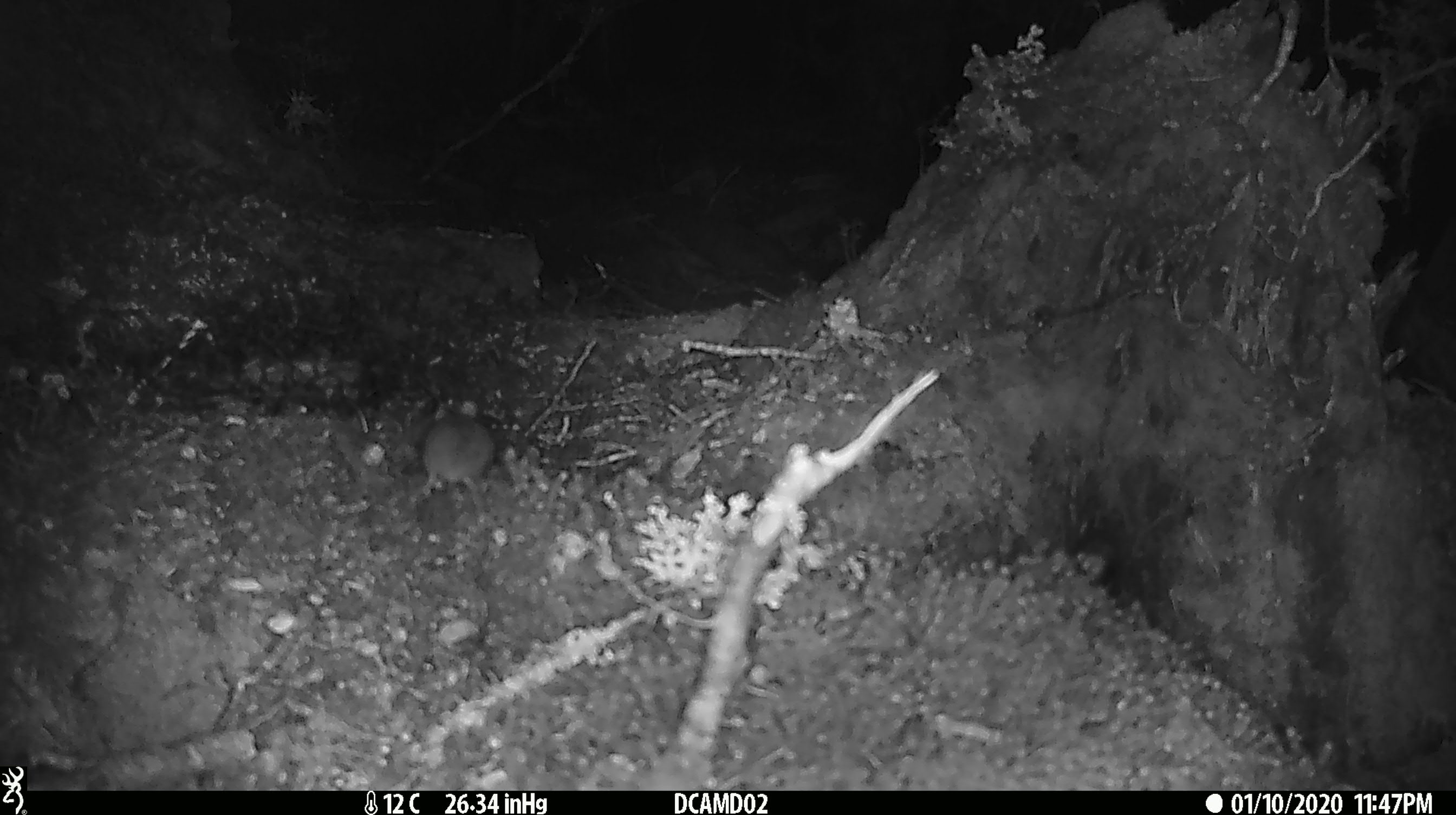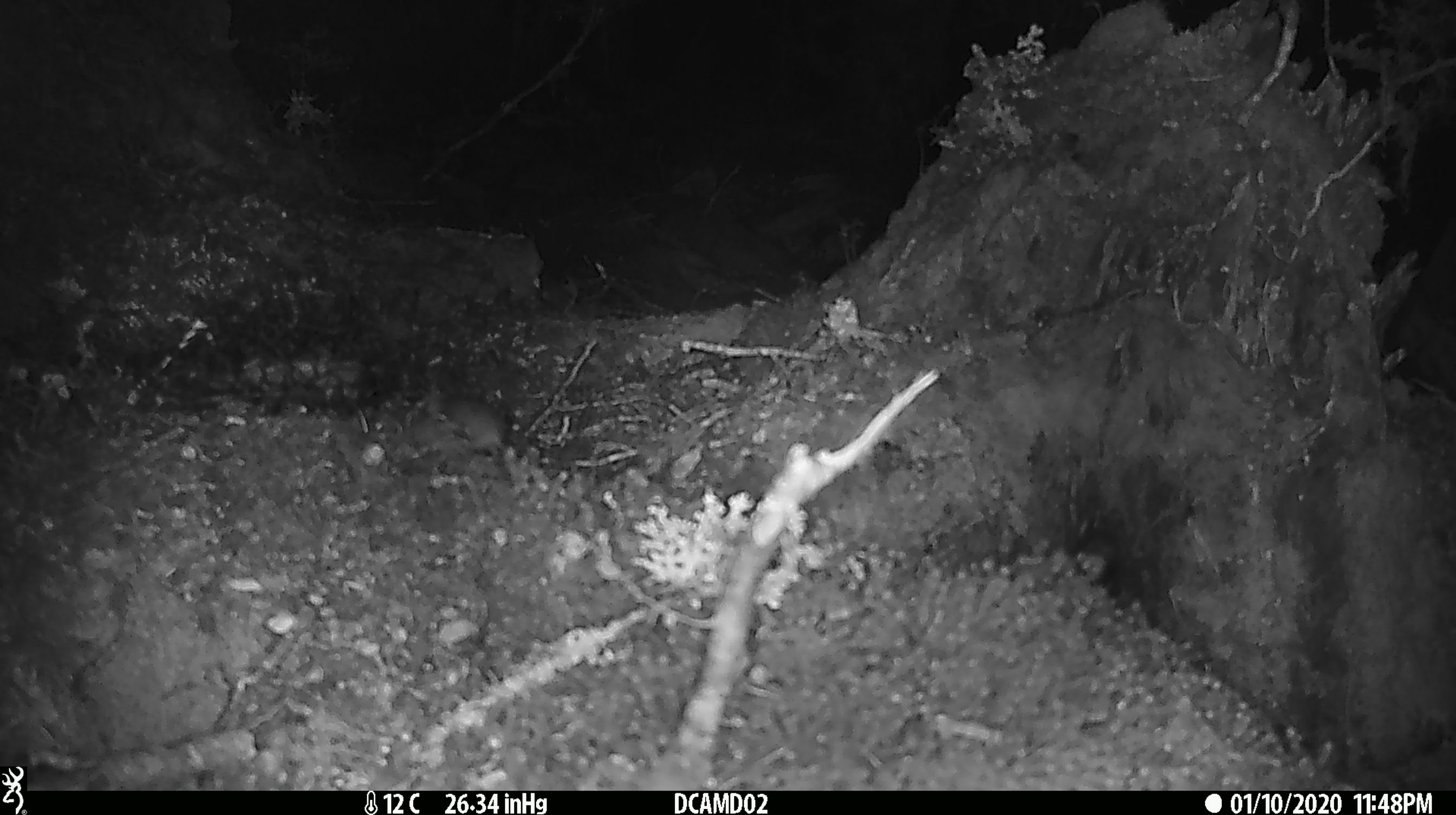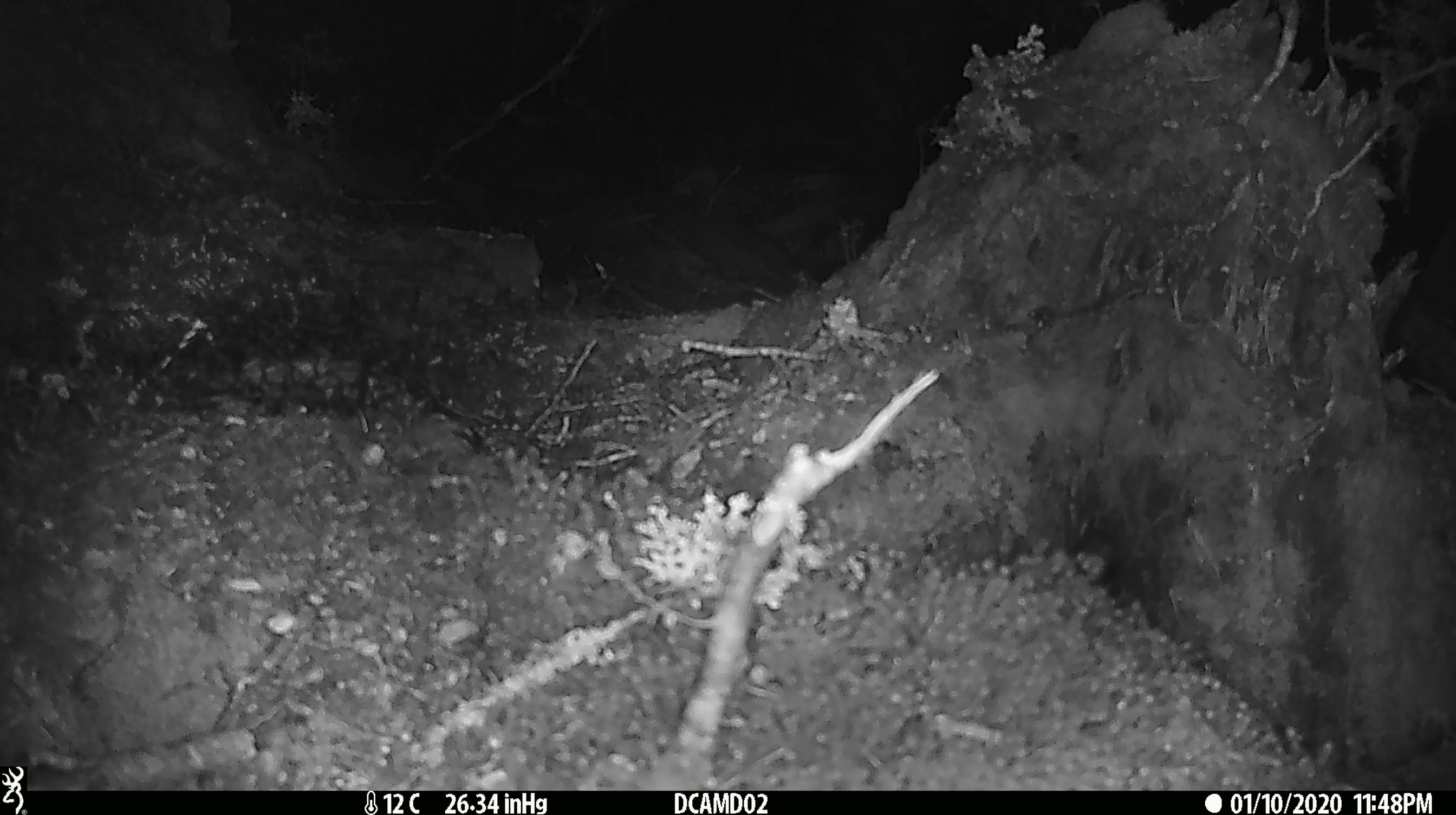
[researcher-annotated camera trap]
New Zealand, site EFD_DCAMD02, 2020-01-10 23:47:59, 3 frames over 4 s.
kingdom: Animalia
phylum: Chordata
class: Mammalia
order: Rodentia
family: Muridae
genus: Mus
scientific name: Mus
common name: mouse